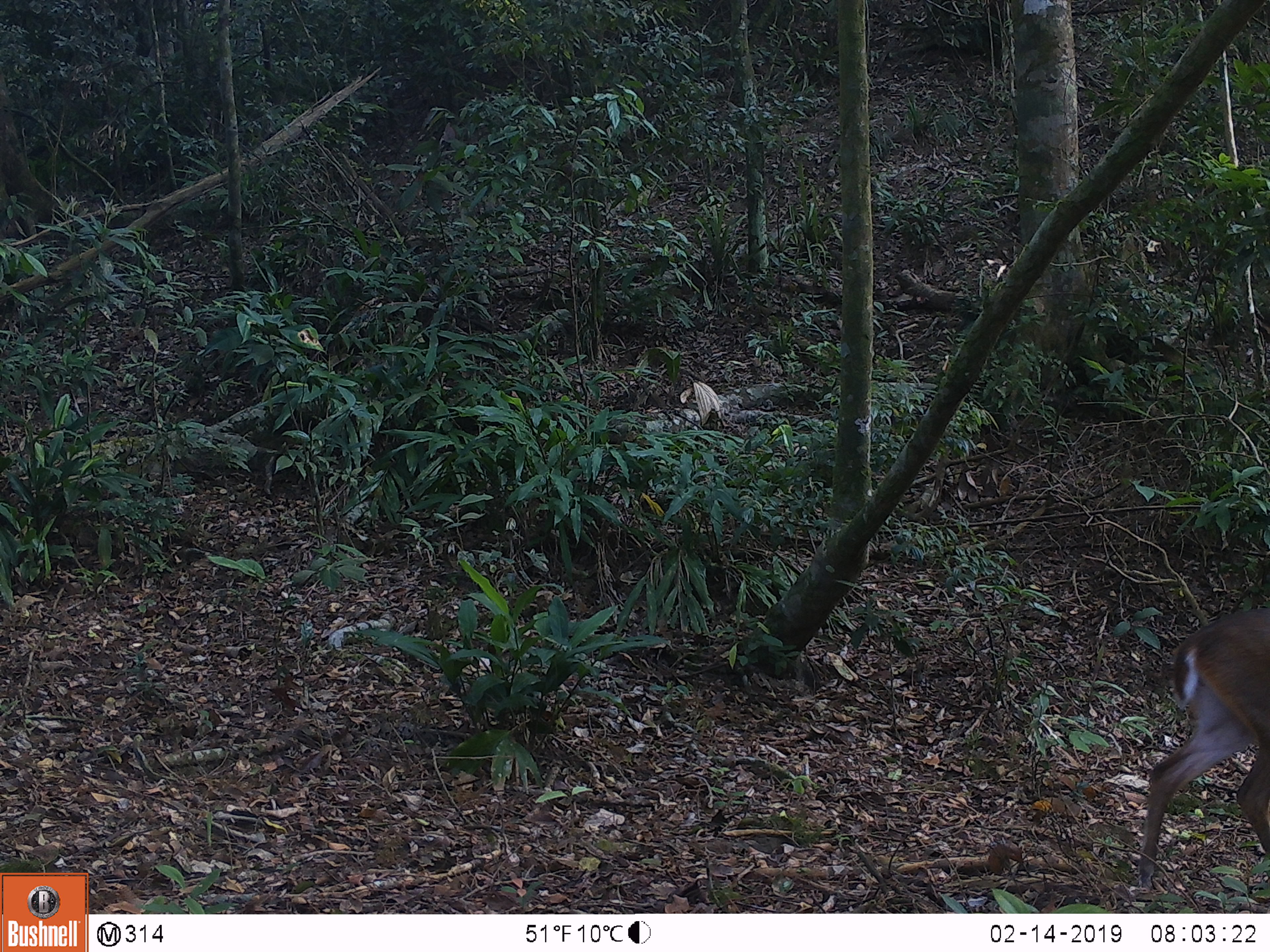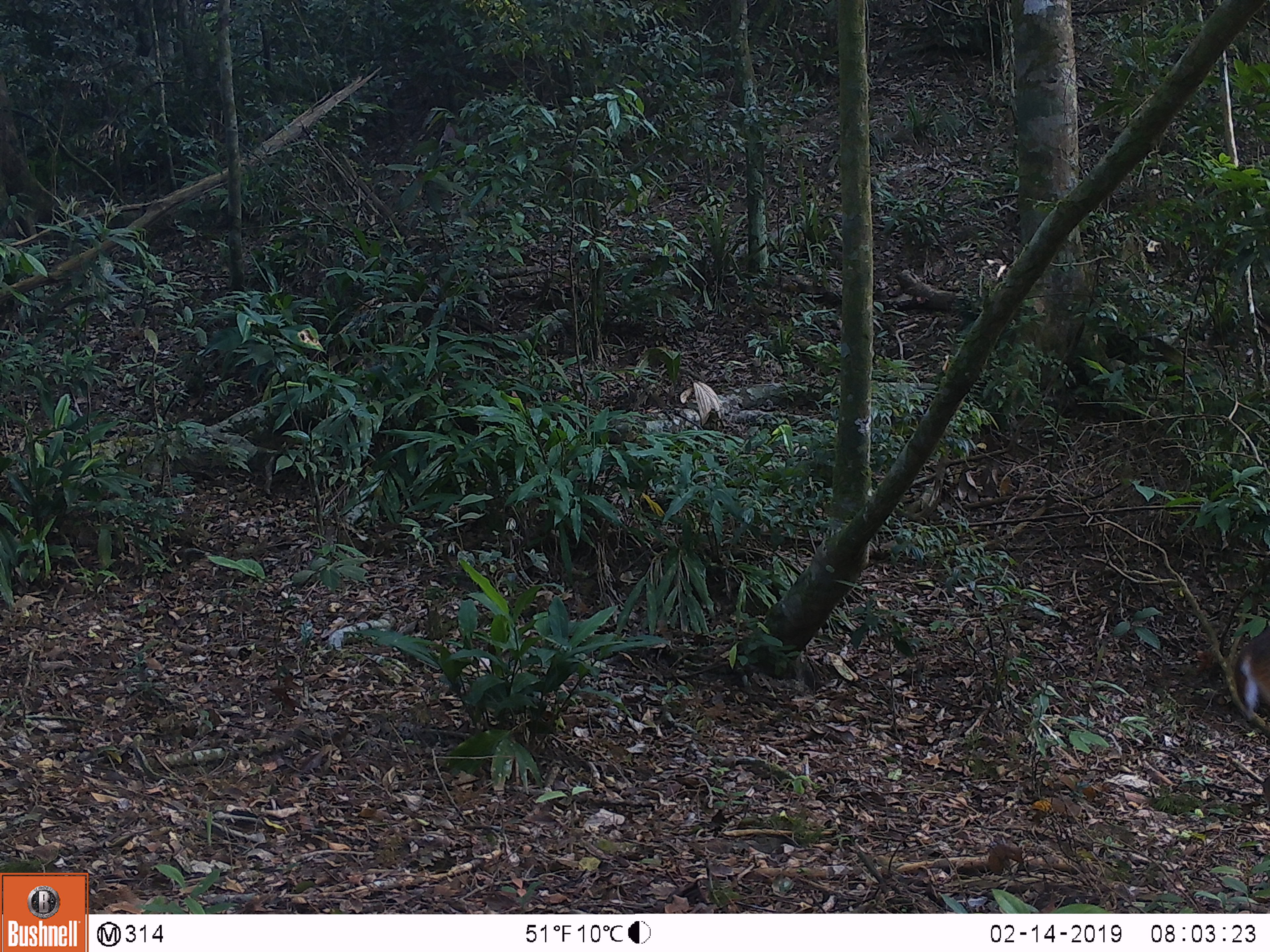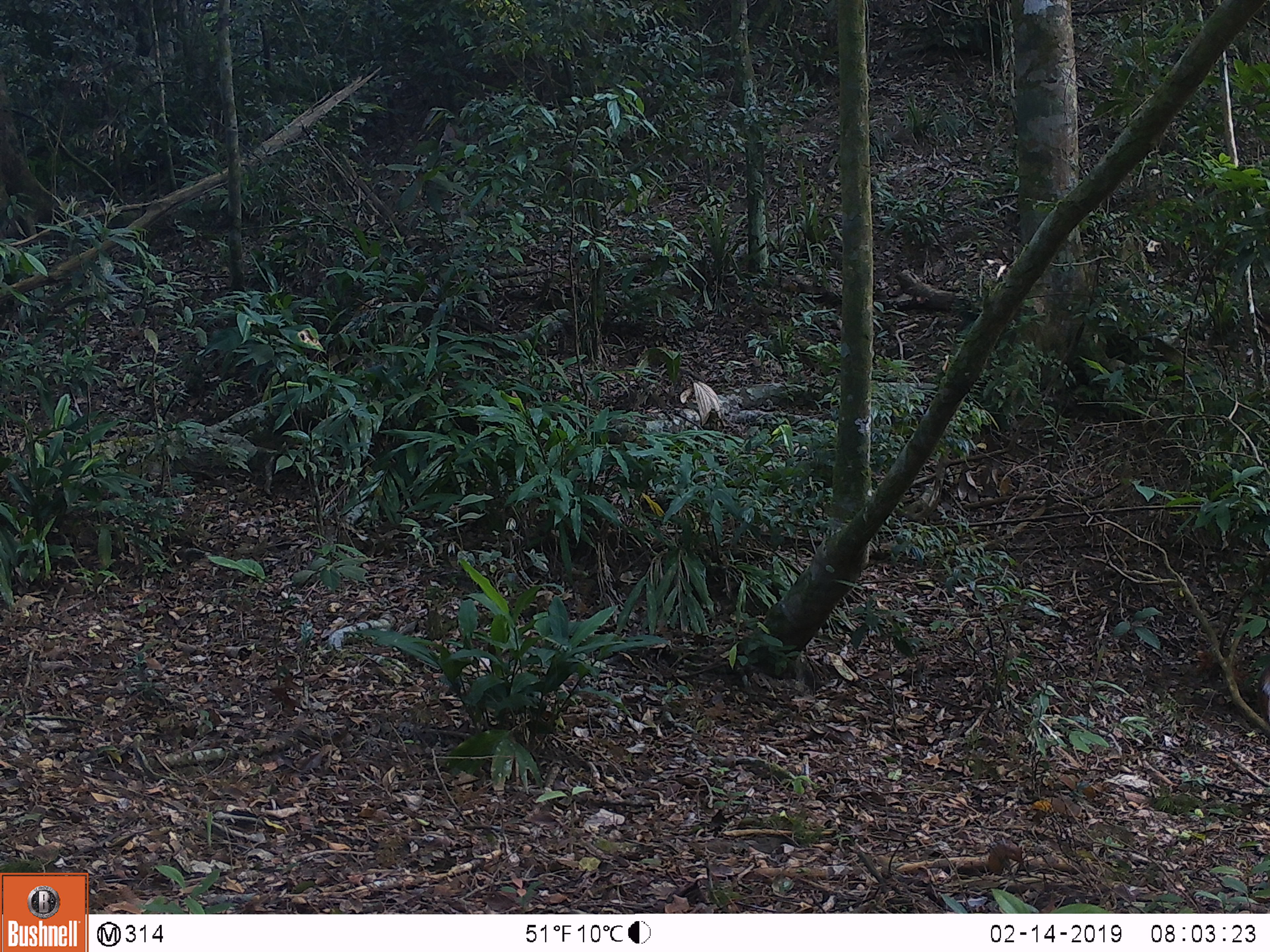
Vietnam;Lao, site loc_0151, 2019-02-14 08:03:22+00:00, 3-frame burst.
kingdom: Animalia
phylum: Chordata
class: Mammalia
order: Artiodactyla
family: Cervidae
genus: Muntiacus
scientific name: Muntiacus vuquangensis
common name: large-antlered muntjac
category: large antlered muntjac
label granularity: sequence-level